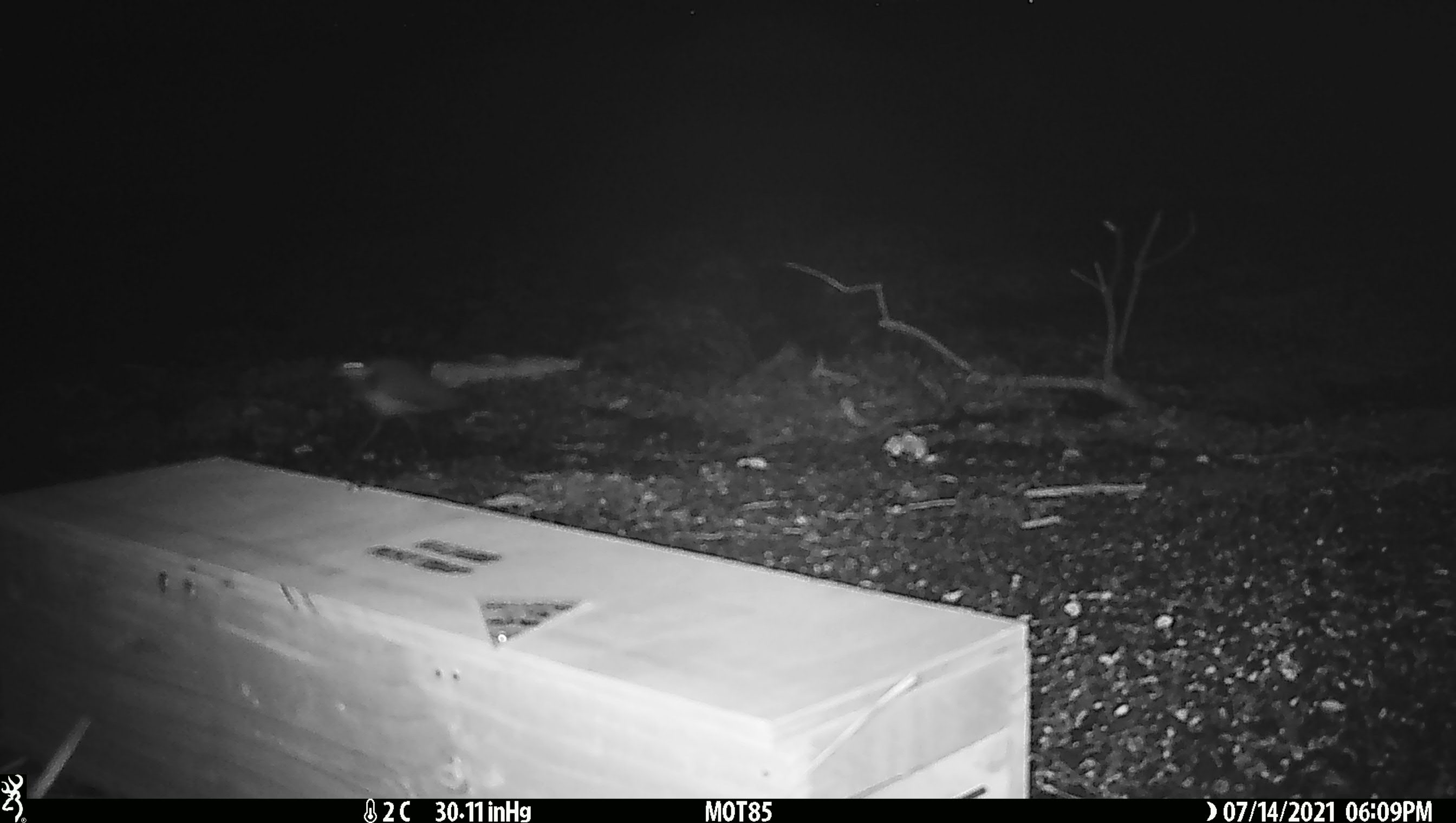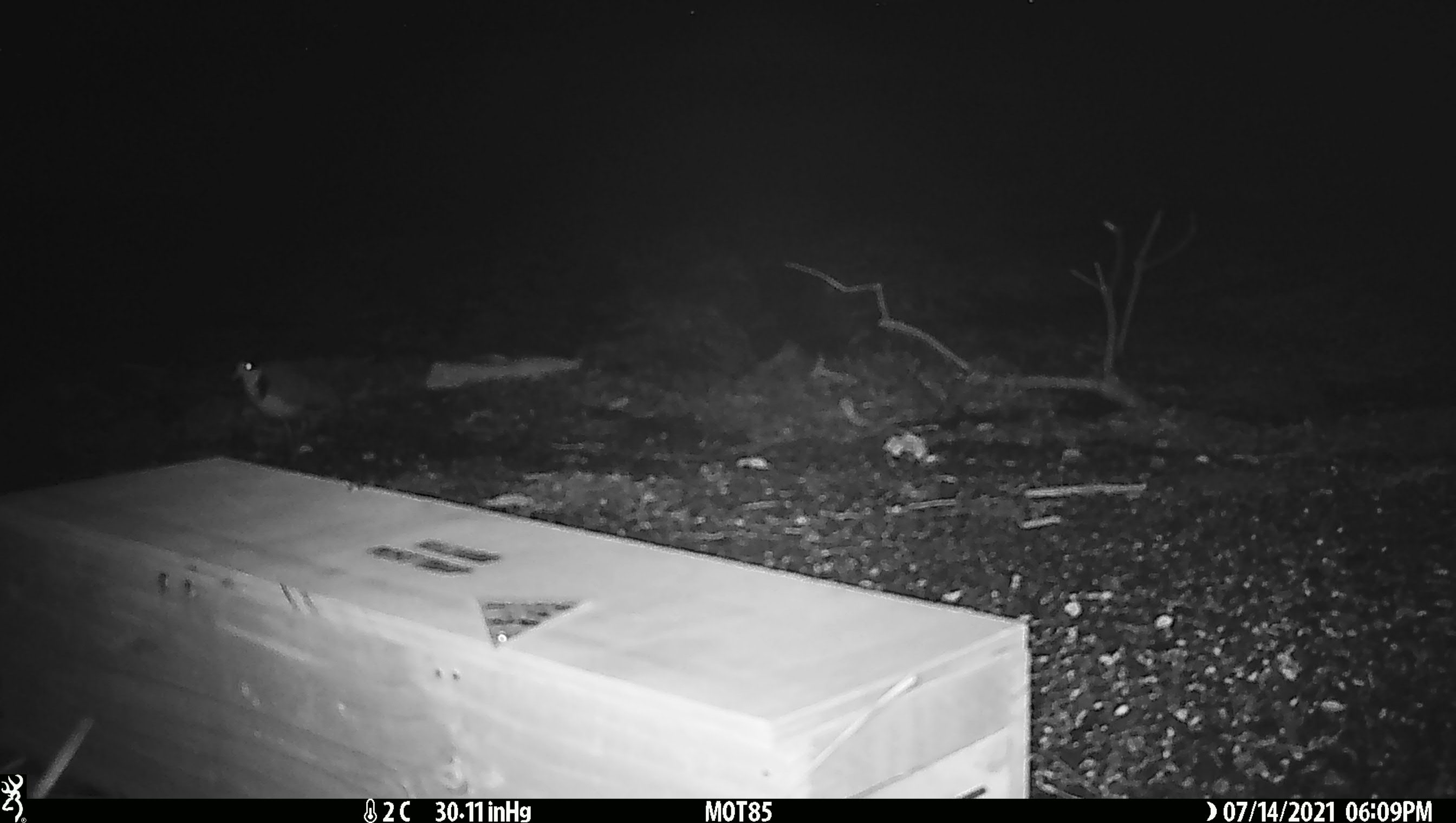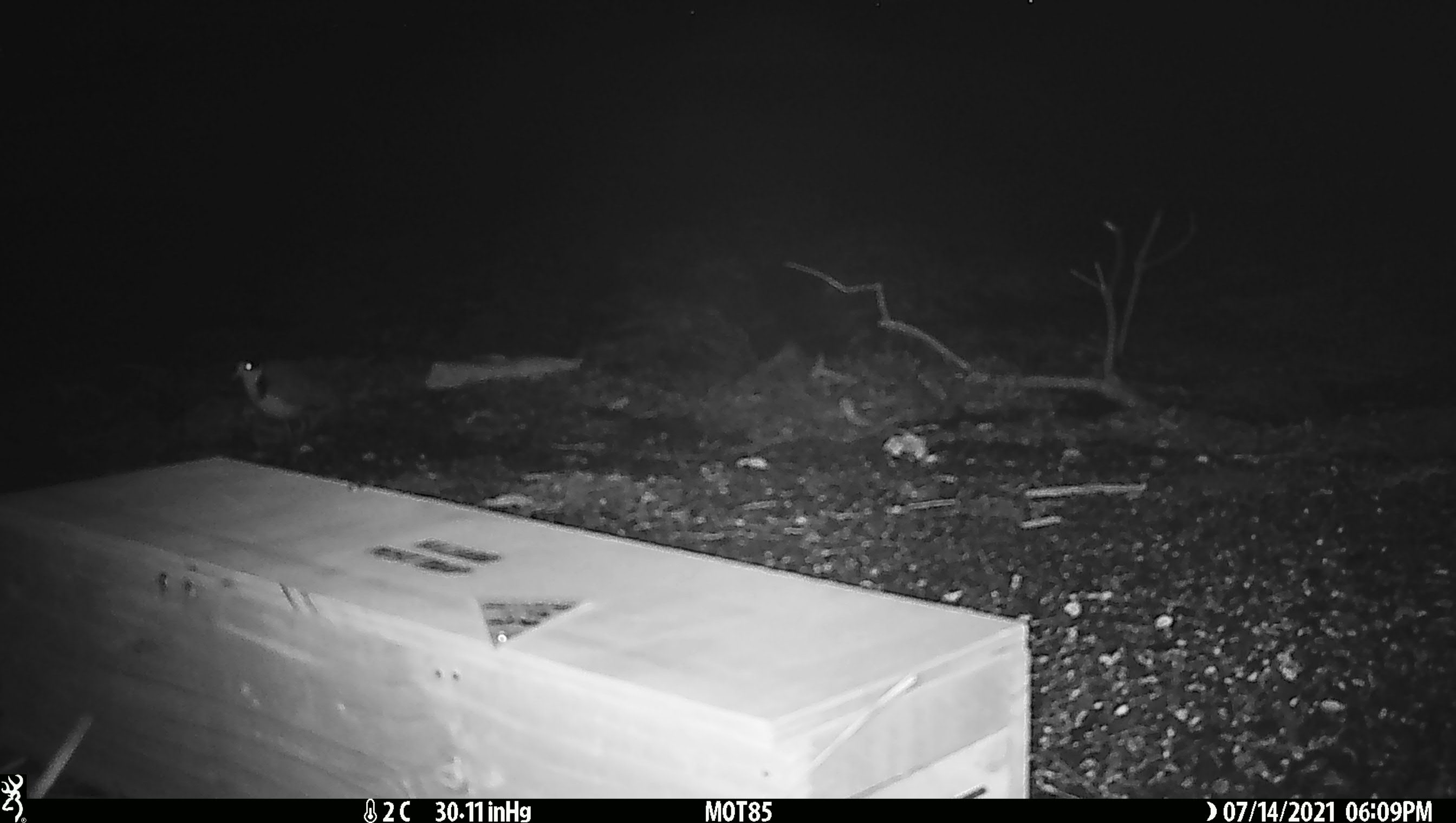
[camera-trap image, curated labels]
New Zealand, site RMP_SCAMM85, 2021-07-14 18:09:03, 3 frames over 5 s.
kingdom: Animalia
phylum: Chordata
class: Aves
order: Charadriiformes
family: Charadriidae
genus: Vanellus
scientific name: Vanellus miles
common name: masked lapwing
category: spurwing plover